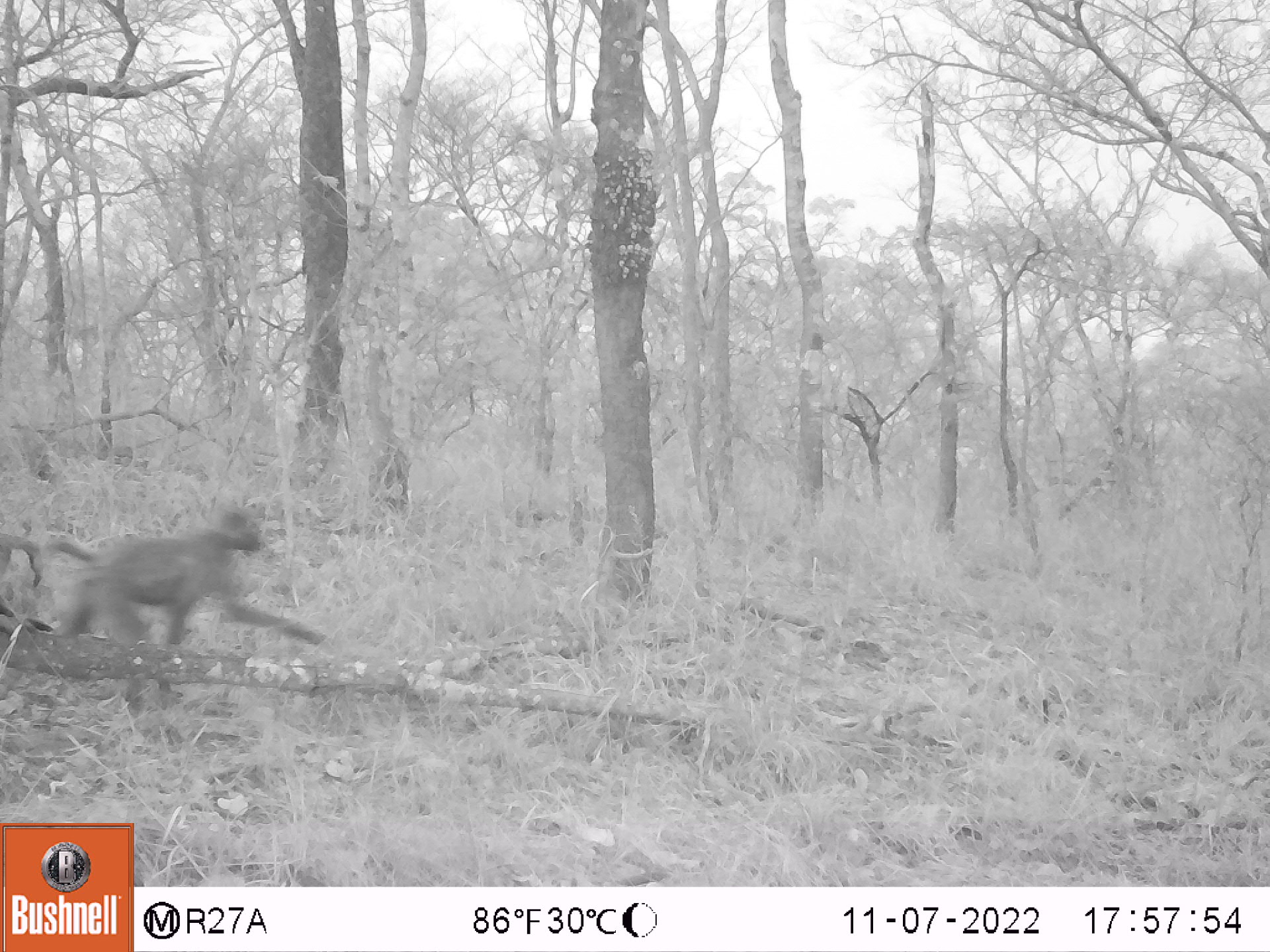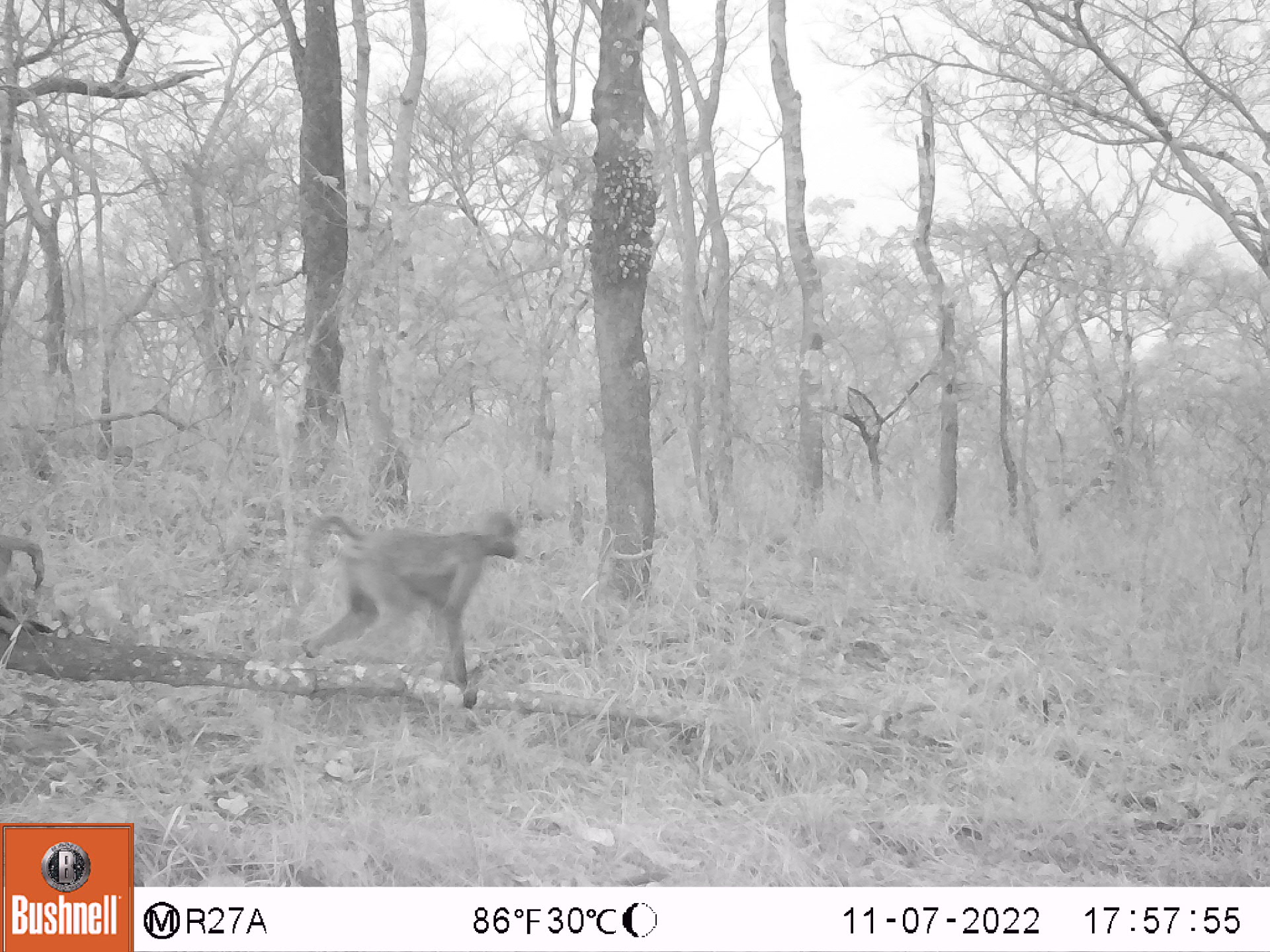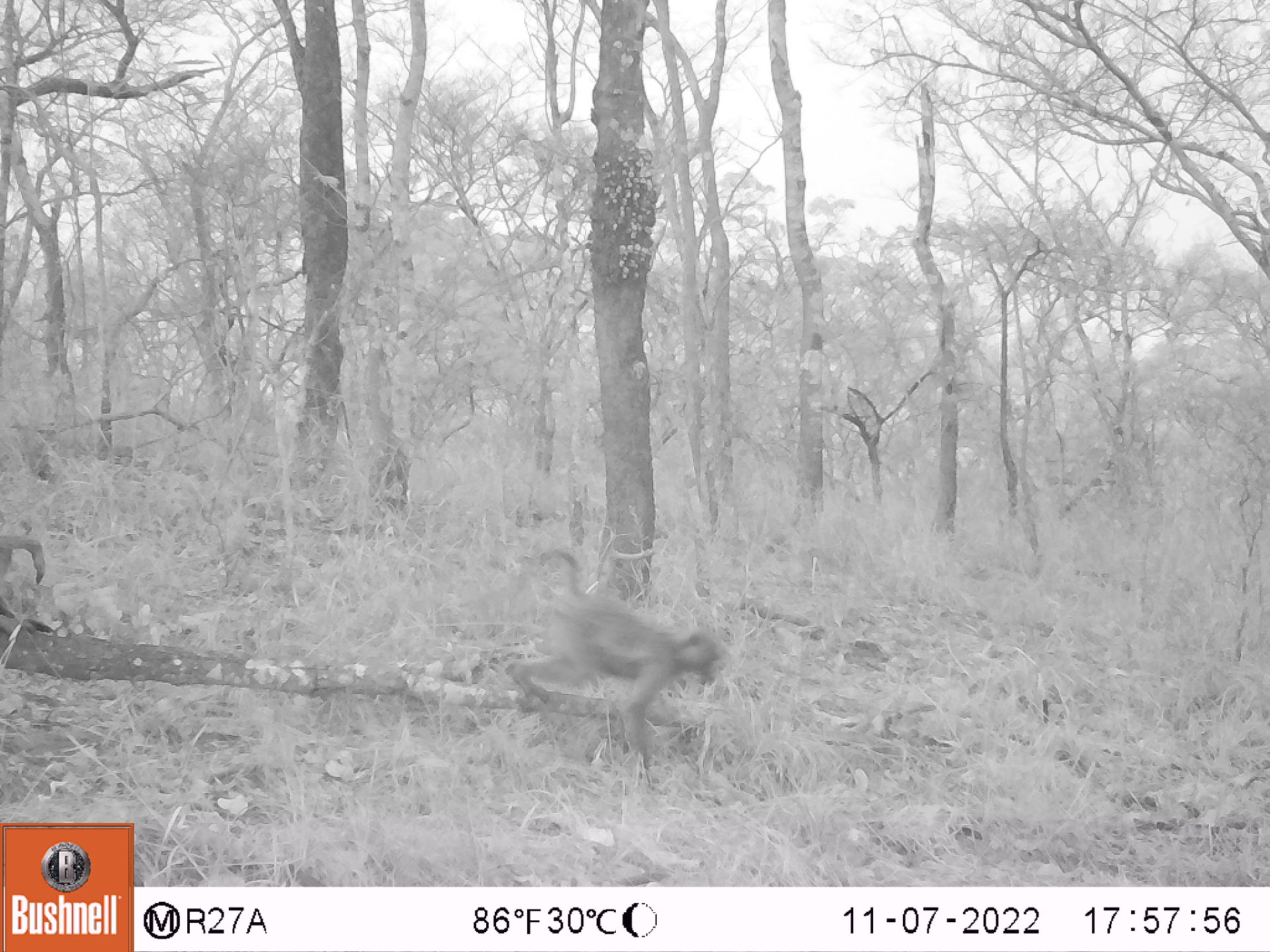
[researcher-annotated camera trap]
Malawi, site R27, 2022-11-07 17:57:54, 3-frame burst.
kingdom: Animalia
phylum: Chordata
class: Mammalia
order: Primates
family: Cercopithecidae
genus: Papio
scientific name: Papio cynocephalus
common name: yellow baboon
Yellow baboon (Papio cynocephalus), count 1.